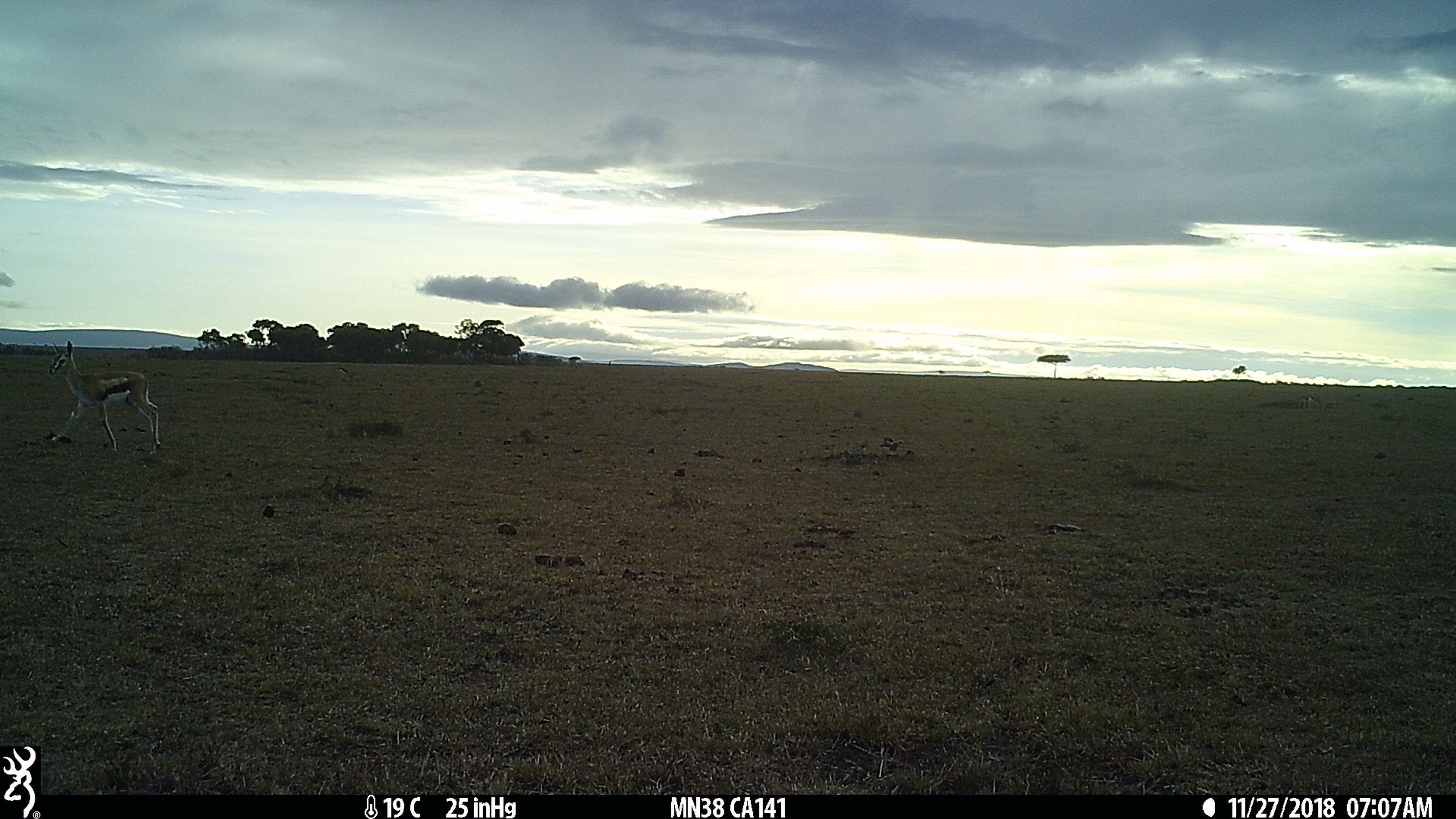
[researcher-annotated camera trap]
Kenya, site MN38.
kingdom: Animalia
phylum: Chordata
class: Mammalia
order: Artiodactyla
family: Bovidae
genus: Eudorcas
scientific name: Eudorcas thomsonii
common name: thomon's gazelle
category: gazelle thomsons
Gazelle thomsons (thomon's gazelle) (Eudorcas thomsonii).